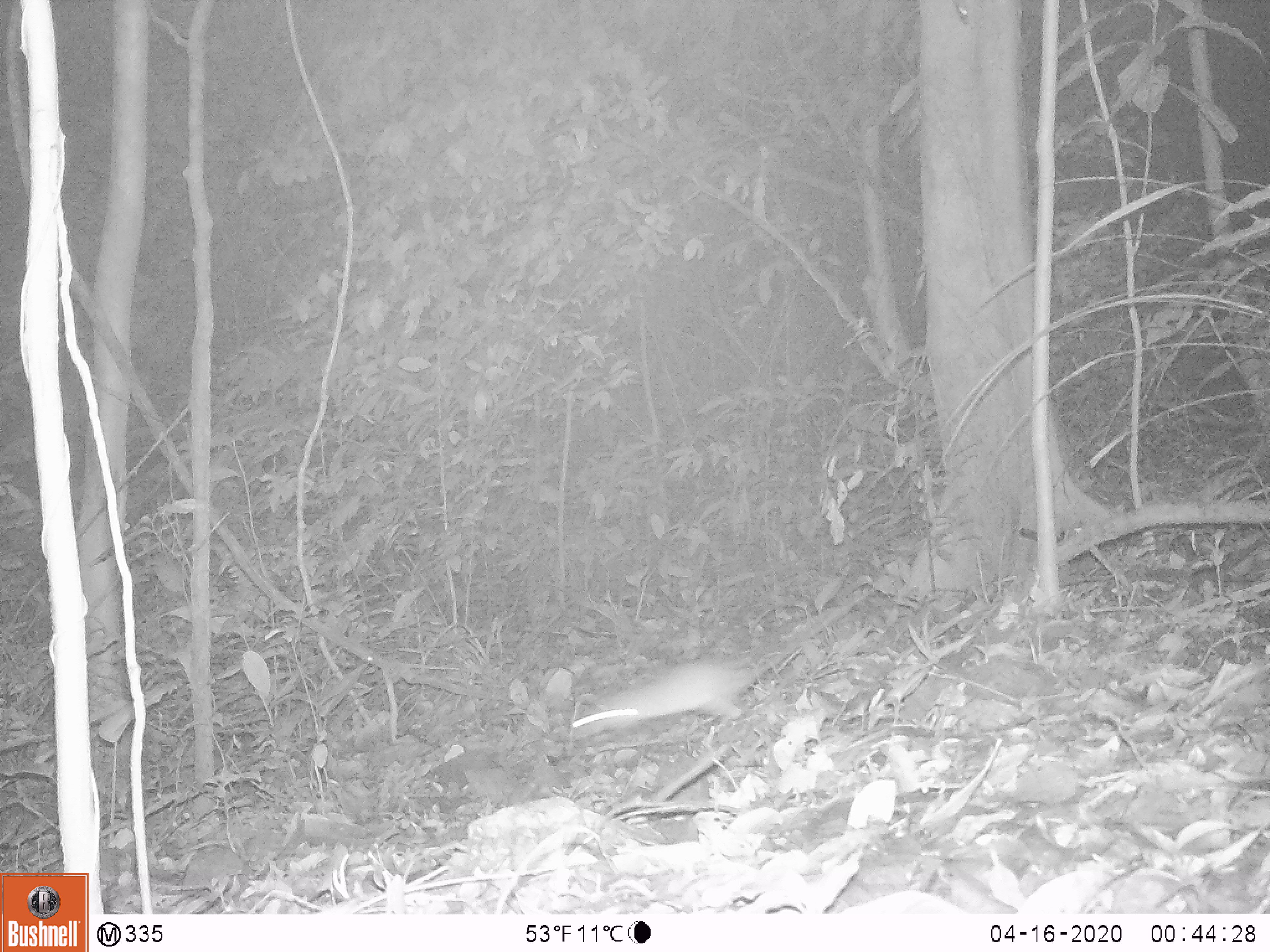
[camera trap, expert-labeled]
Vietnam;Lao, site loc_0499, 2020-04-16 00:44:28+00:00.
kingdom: Animalia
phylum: Chordata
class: Mammalia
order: Rodentia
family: Muridae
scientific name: Muridae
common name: old-world mice and rats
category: unidentified murid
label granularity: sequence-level